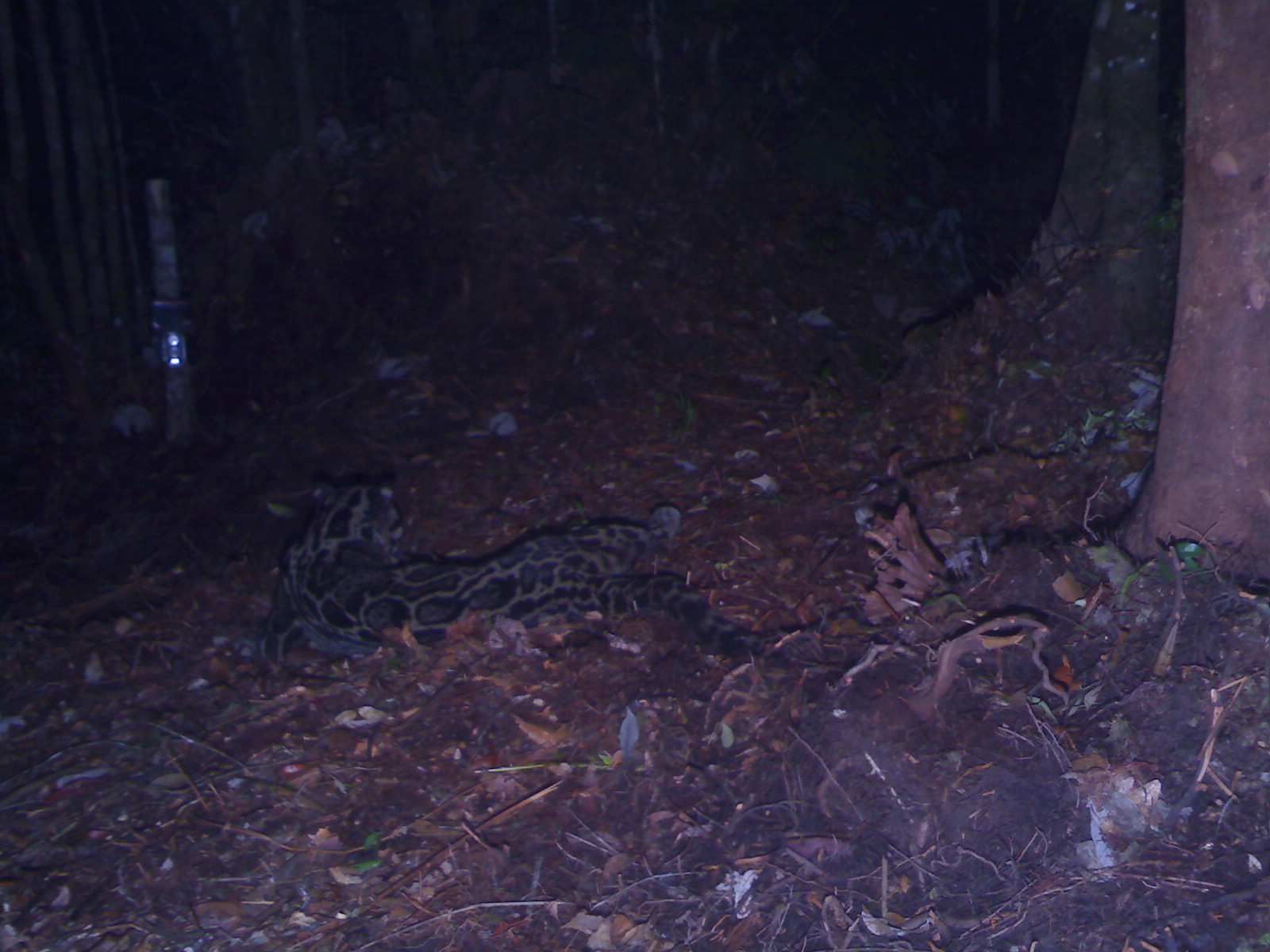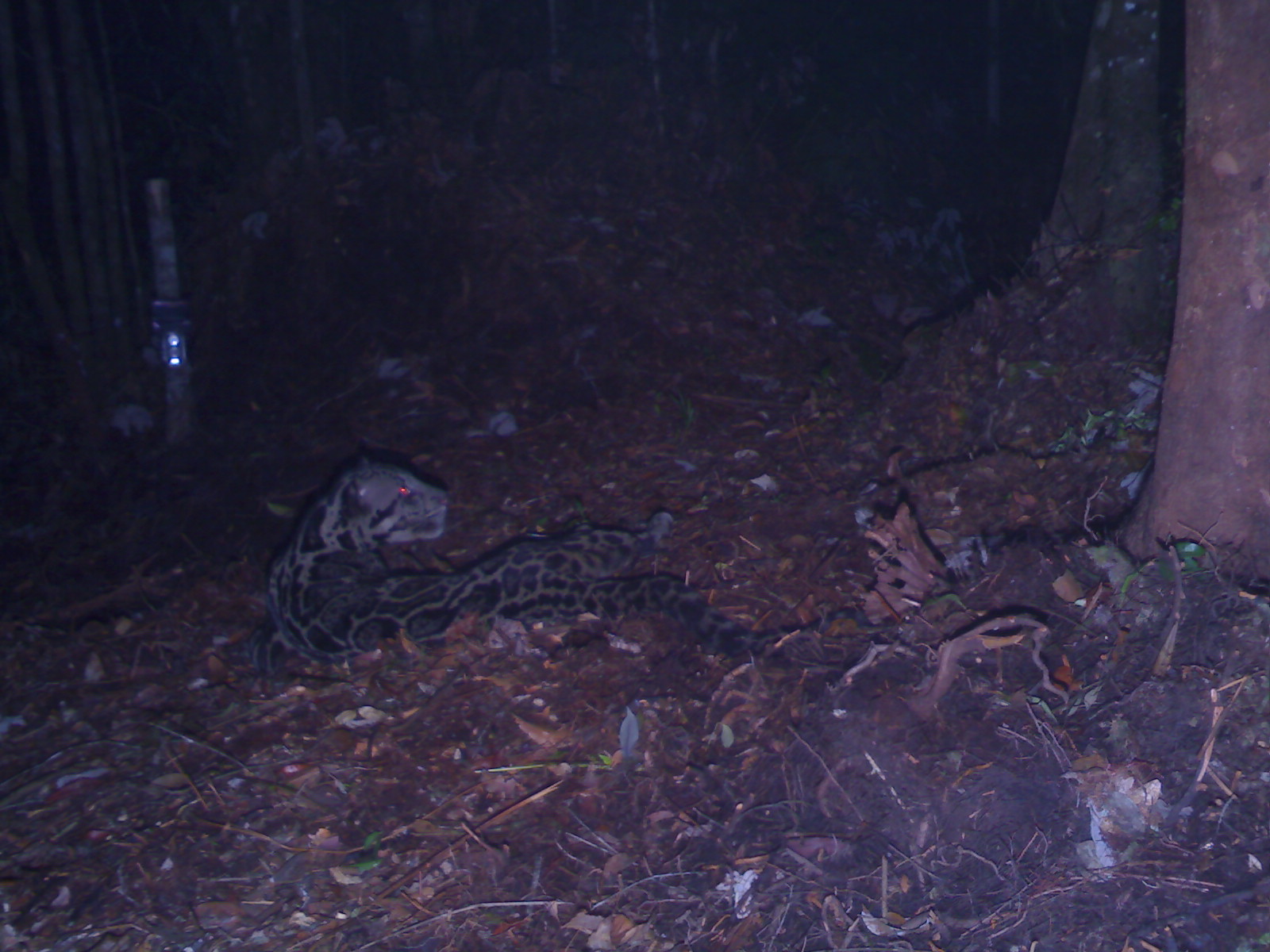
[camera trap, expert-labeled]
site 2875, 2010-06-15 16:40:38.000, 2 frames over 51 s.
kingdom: Animalia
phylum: Chordata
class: Mammalia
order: Carnivora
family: Felidae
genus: Neofelis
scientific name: Neofelis diardi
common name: sunda clouded leopard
Neofelis diardi (sunda clouded leopard), count 1, sex male.